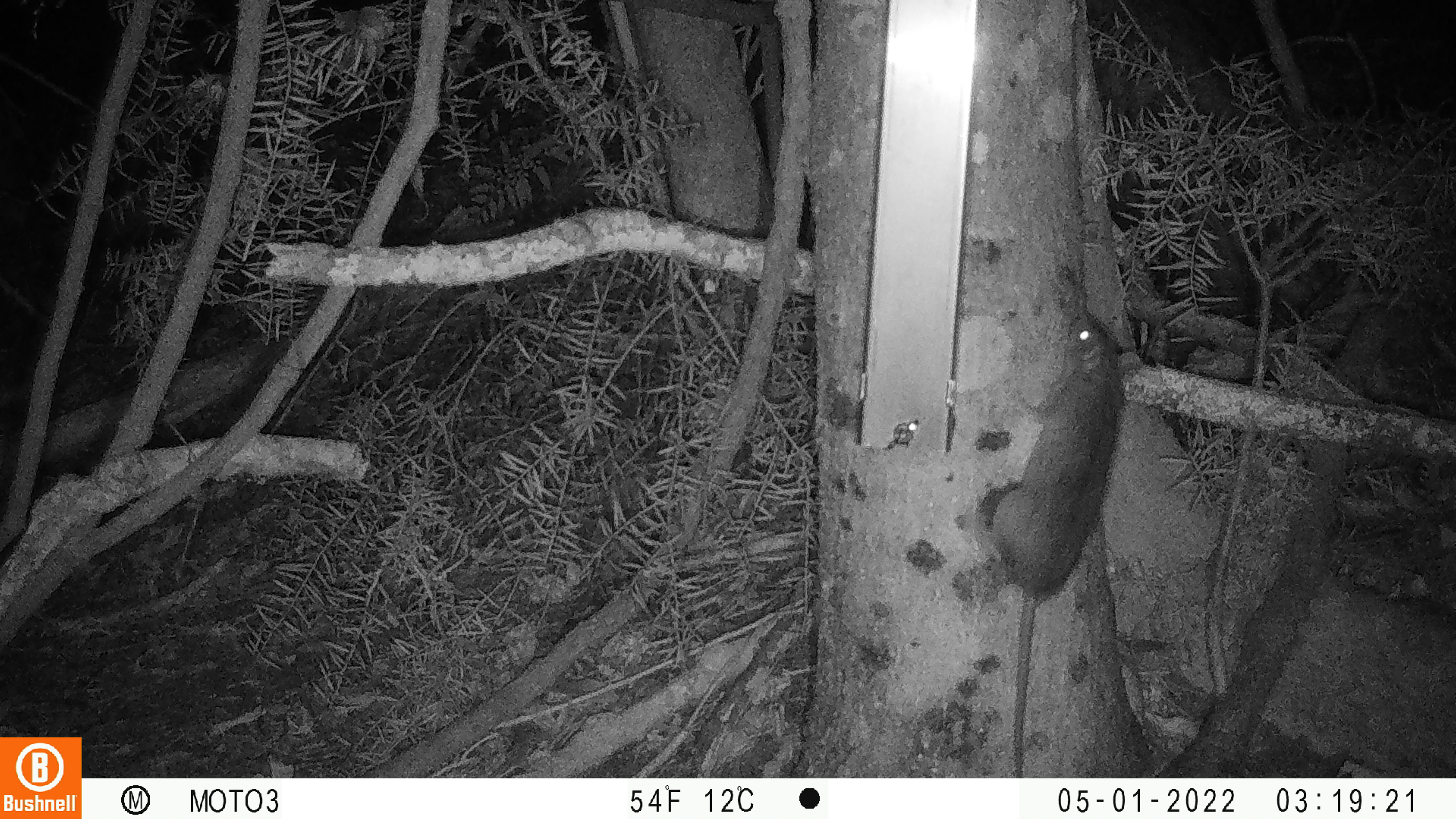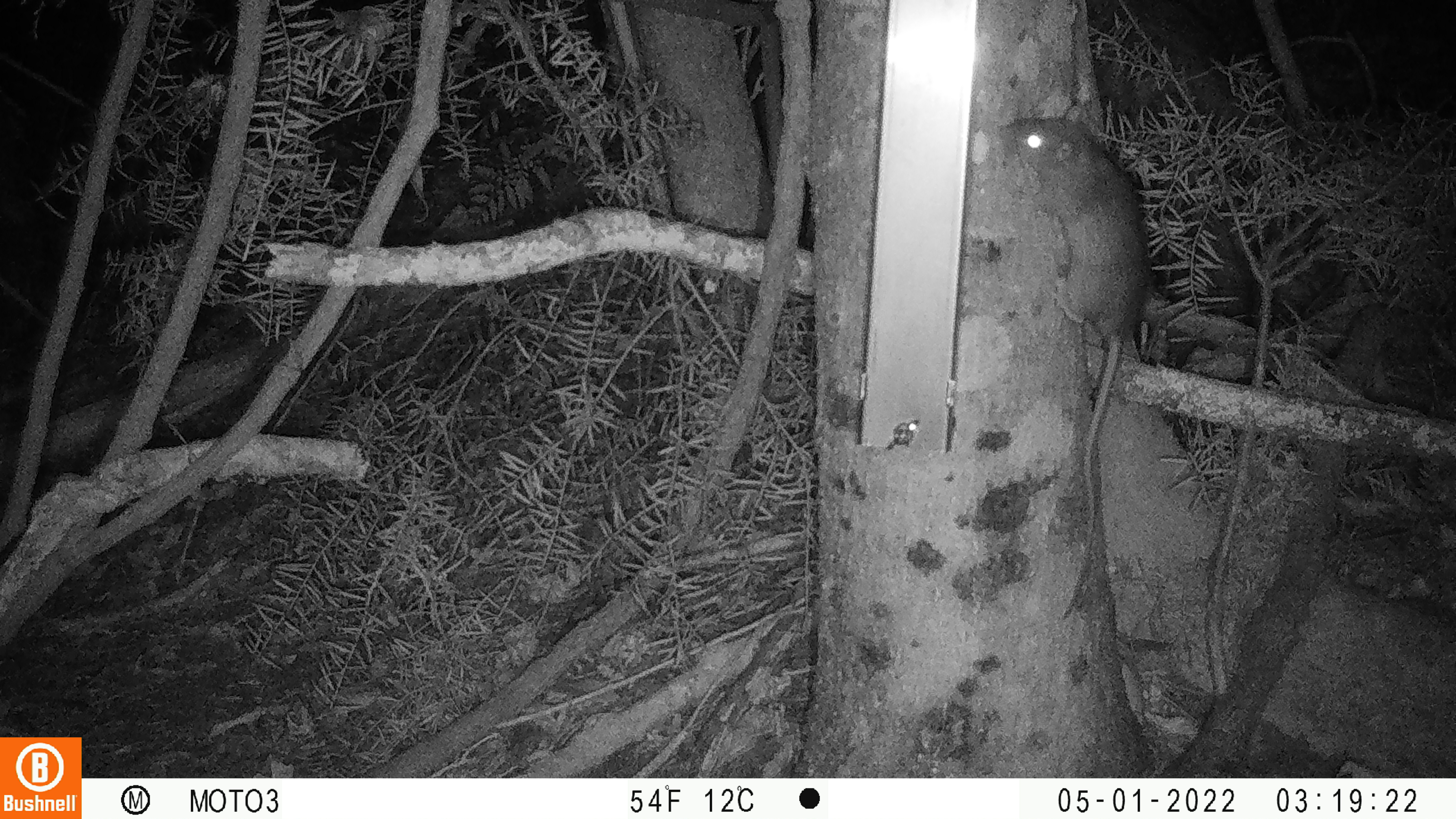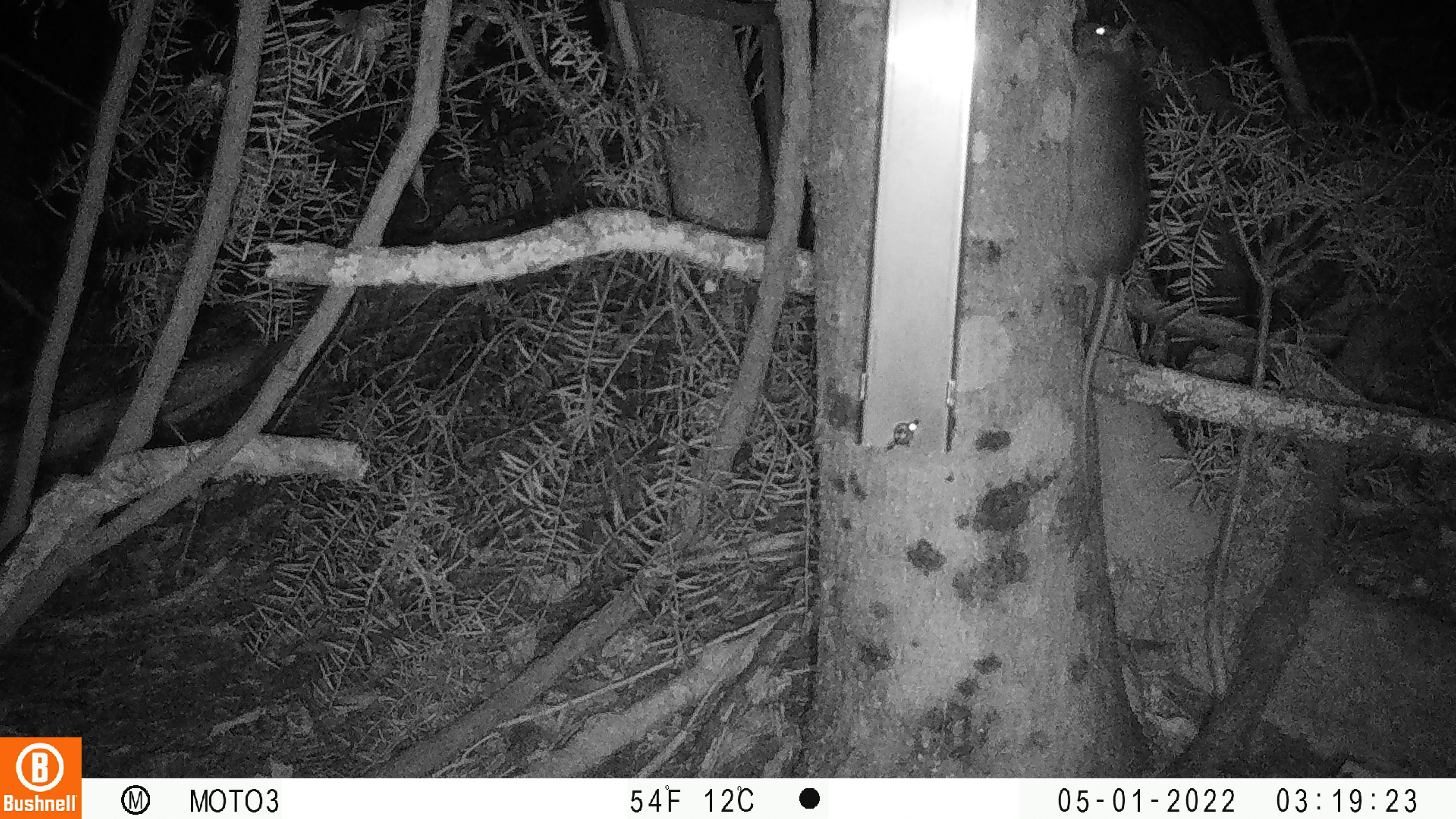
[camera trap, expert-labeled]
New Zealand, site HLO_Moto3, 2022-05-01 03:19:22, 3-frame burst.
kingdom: Animalia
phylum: Chordata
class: Mammalia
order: Rodentia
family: Muridae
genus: Rattus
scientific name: Rattus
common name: rat